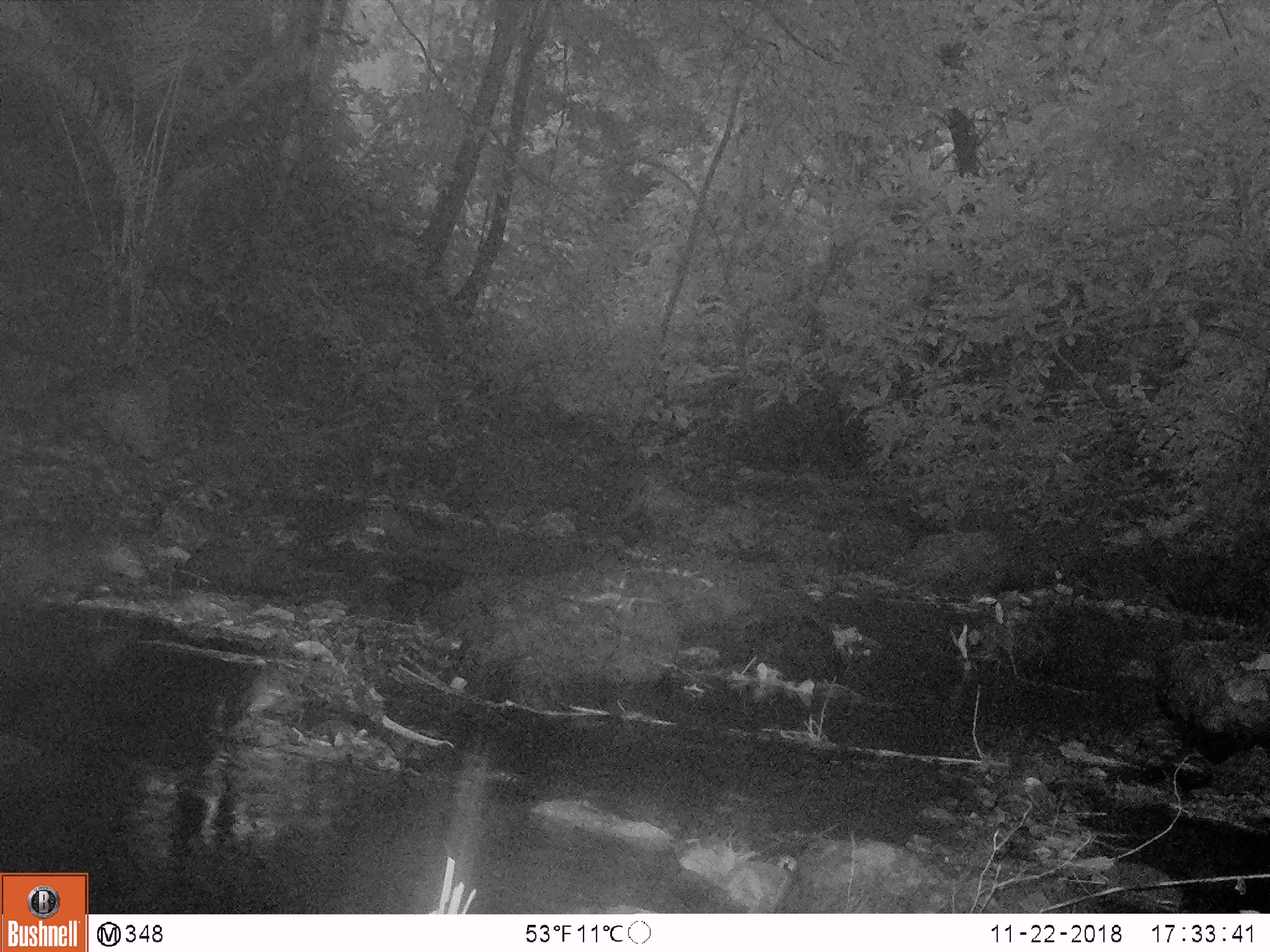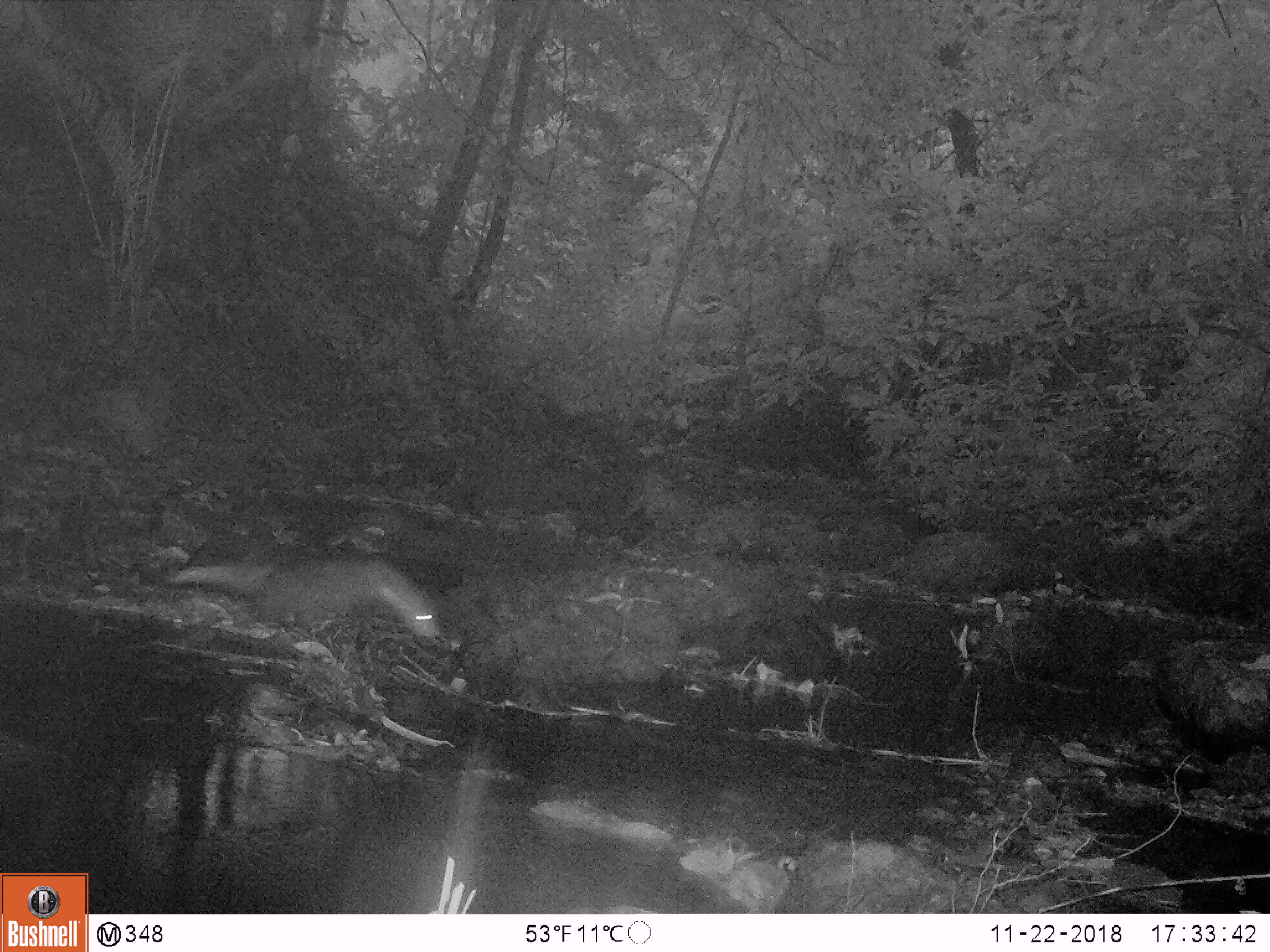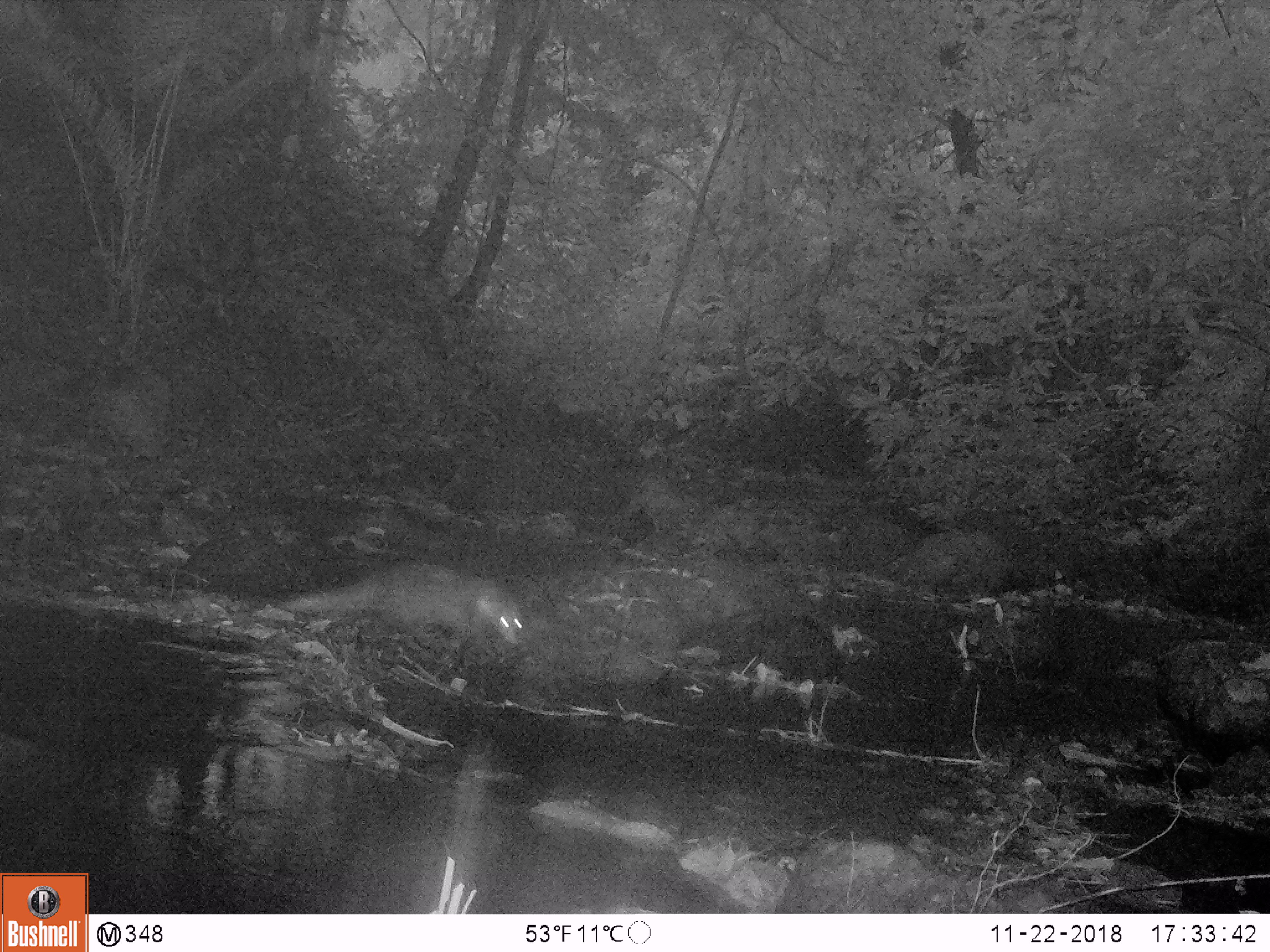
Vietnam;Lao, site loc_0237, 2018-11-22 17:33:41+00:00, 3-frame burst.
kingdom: Animalia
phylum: Chordata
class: Mammalia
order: Carnivora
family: Herpestidae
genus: Urva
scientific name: Urva urva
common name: crab-eating mongoose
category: crab eating mongoose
Crab eating mongoose (crab-eating mongoose) (Urva urva). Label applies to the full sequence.